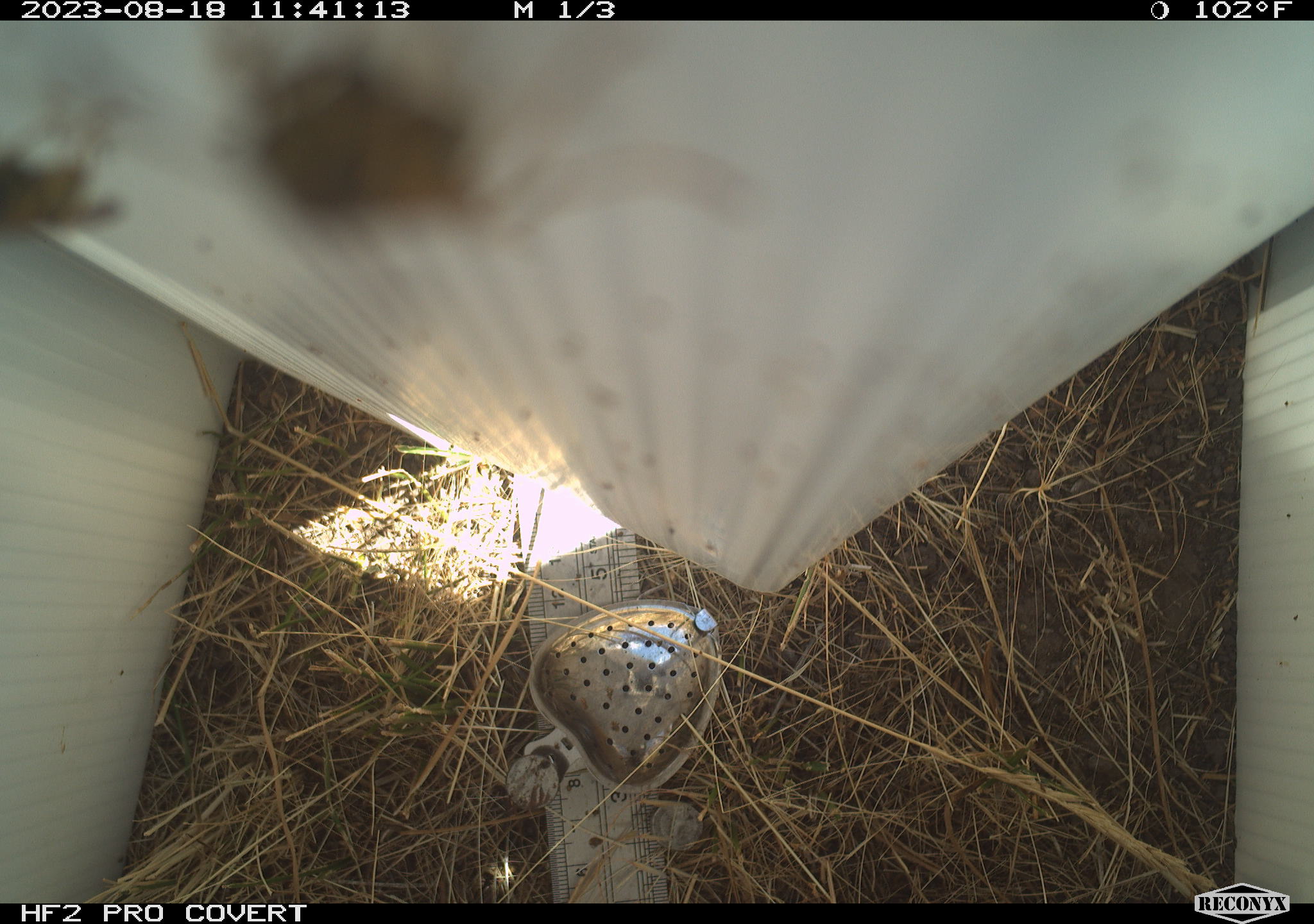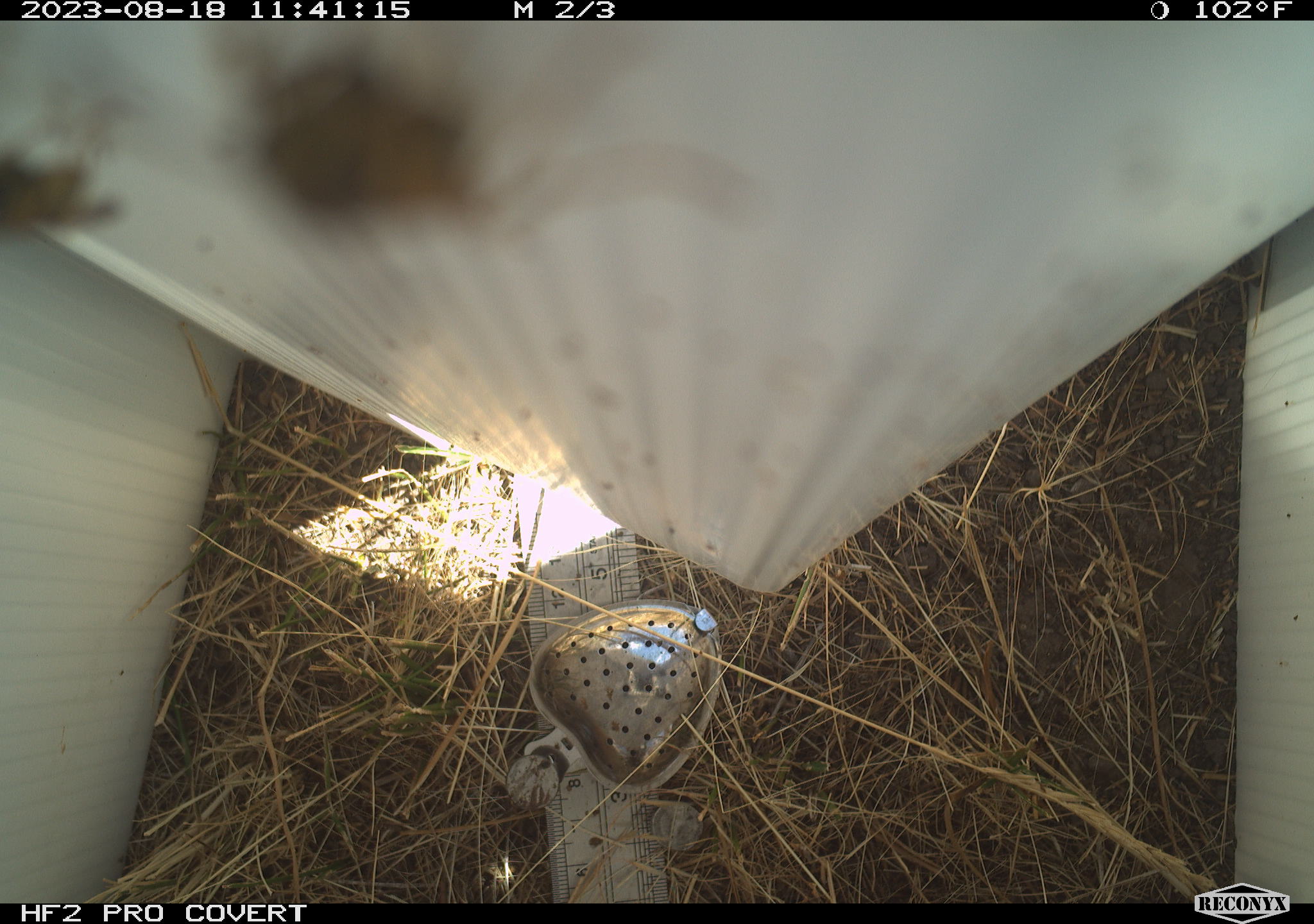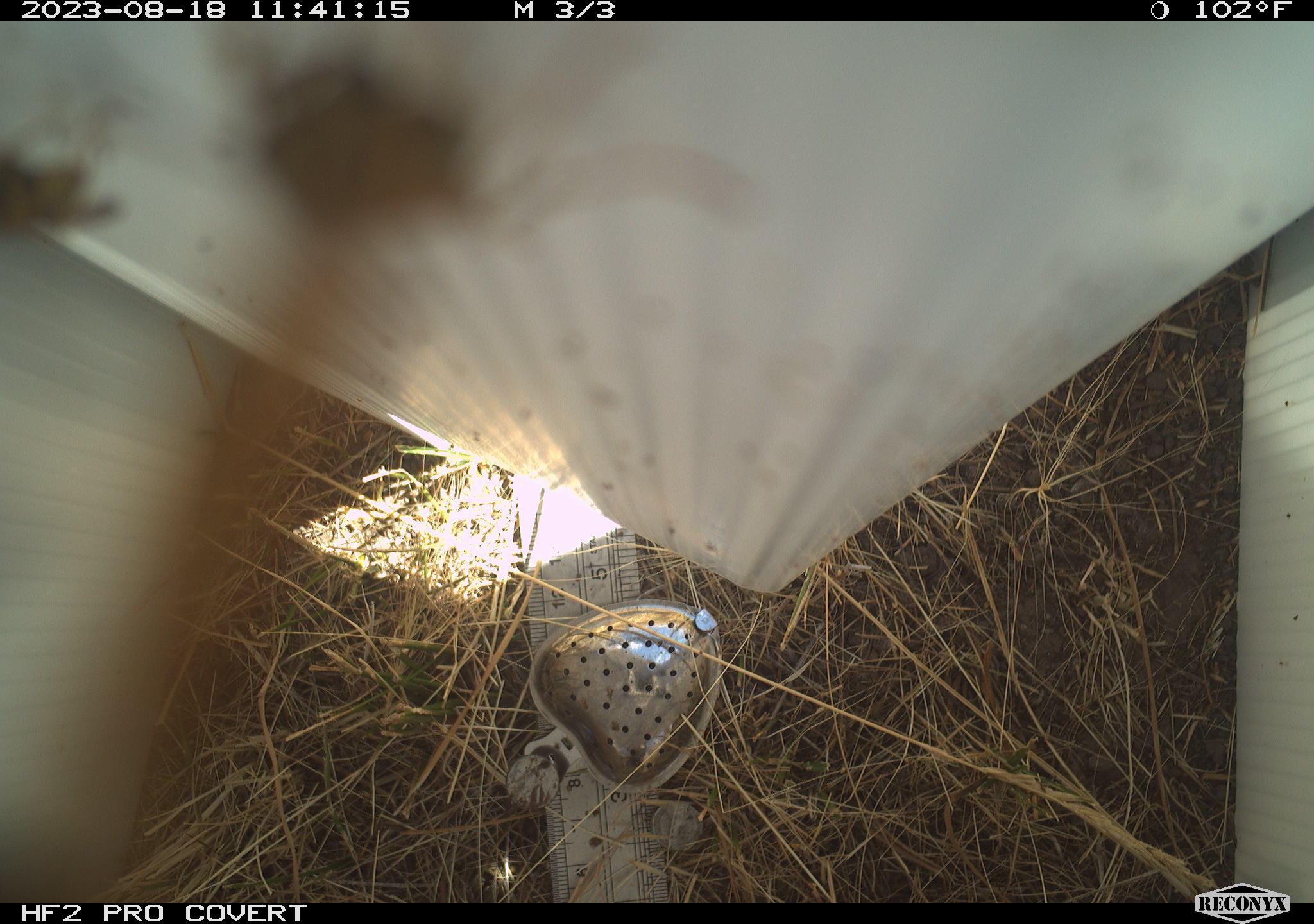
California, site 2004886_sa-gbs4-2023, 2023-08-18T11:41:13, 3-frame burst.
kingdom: Animalia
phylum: Arthropoda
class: Insecta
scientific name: Insecta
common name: insect